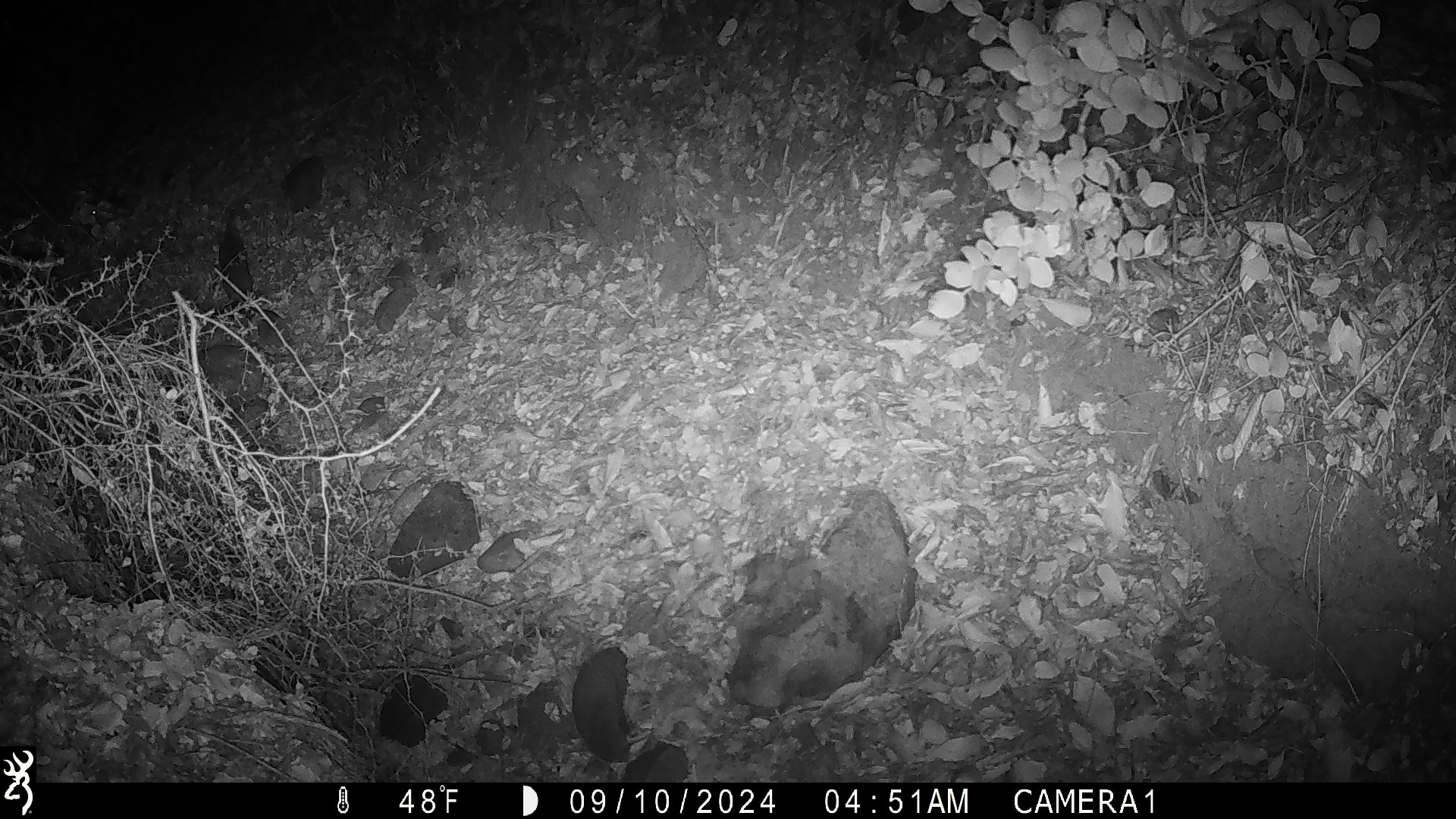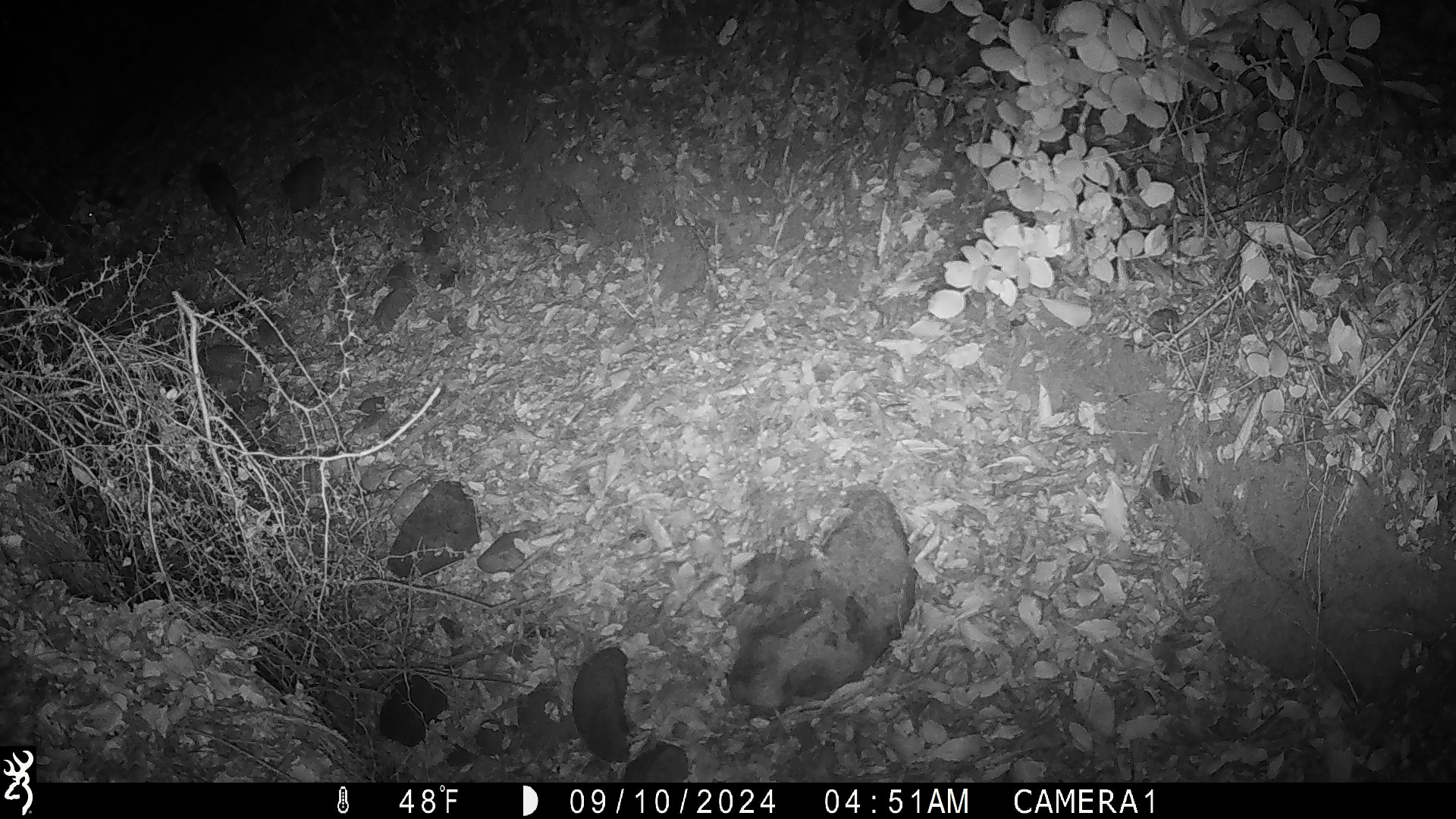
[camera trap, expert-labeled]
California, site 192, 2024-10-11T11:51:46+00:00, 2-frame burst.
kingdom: Animalia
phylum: Chordata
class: Mammalia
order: Rodentia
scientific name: Rodentia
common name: mouse or rat